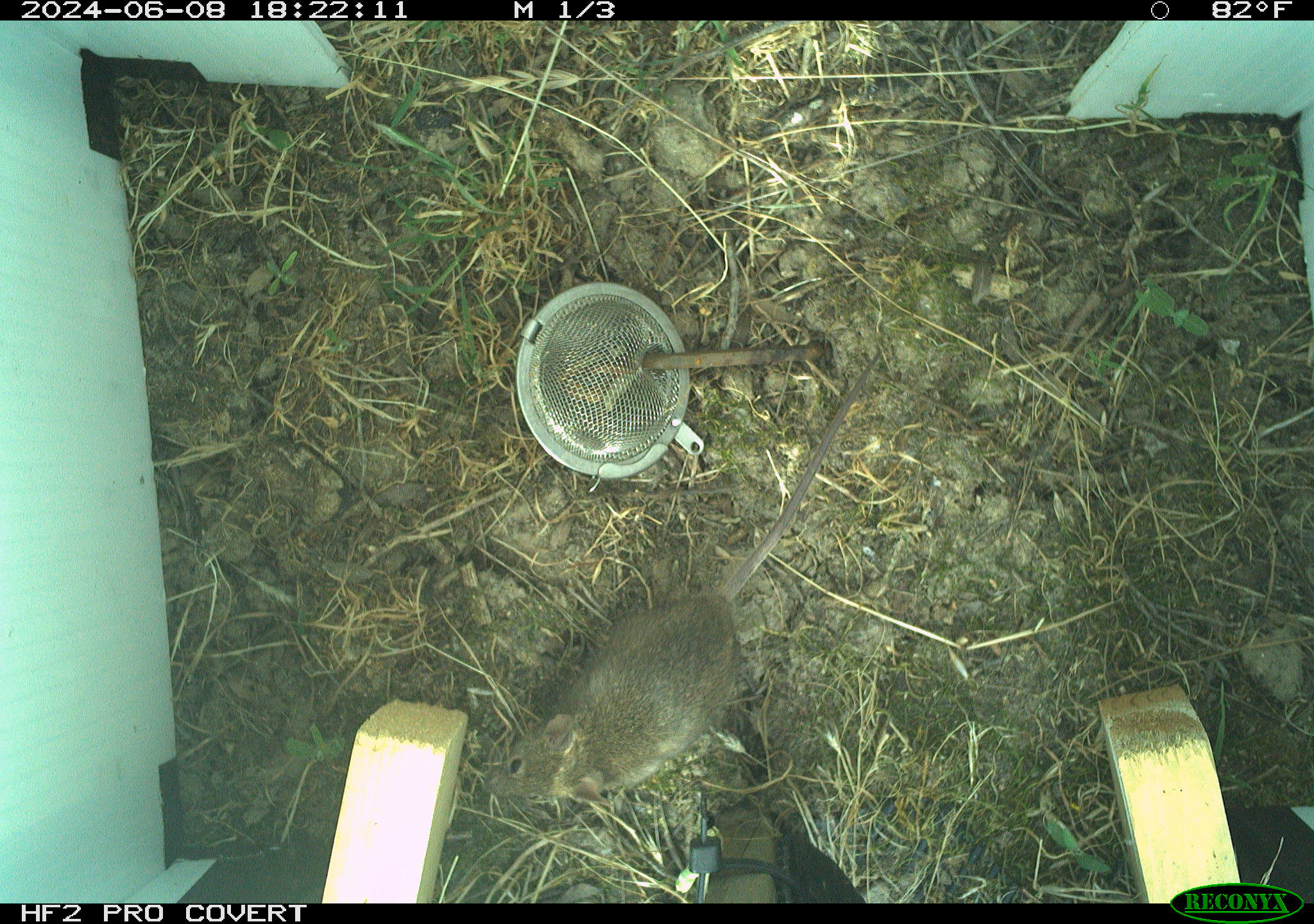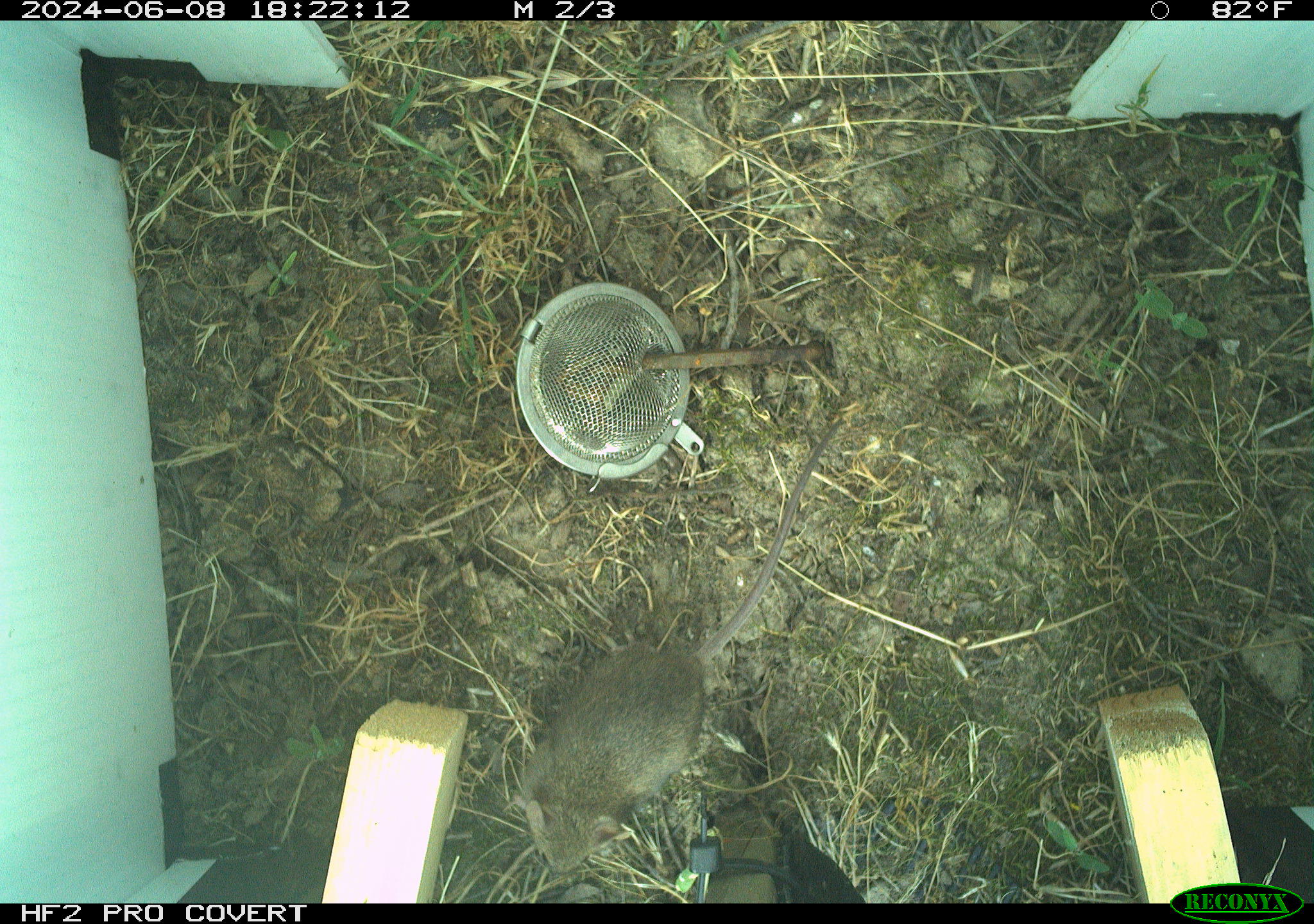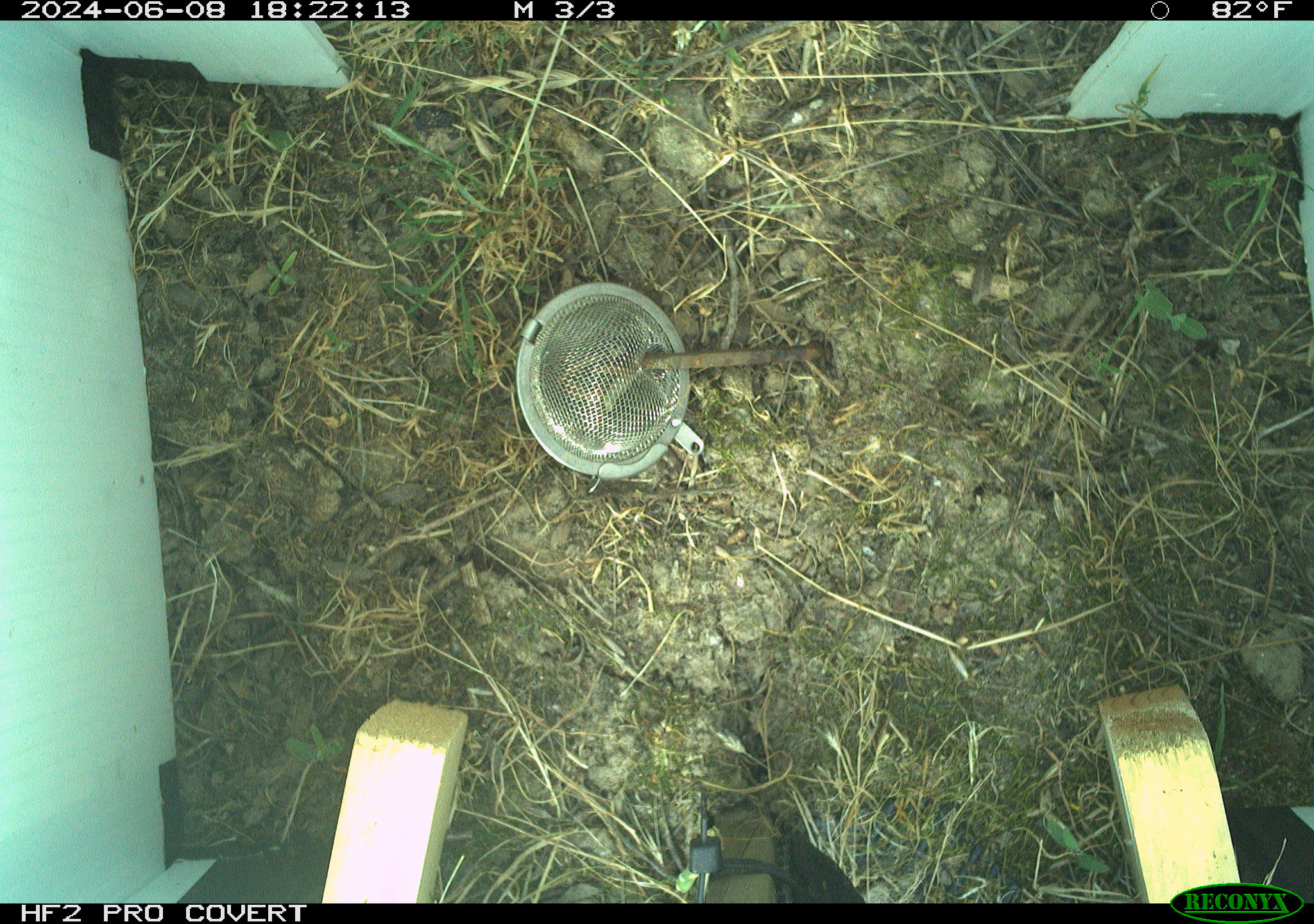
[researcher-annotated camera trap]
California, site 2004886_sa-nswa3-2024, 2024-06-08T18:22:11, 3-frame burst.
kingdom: Animalia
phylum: Chordata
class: Mammalia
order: Rodentia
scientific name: Rodentia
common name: rodent